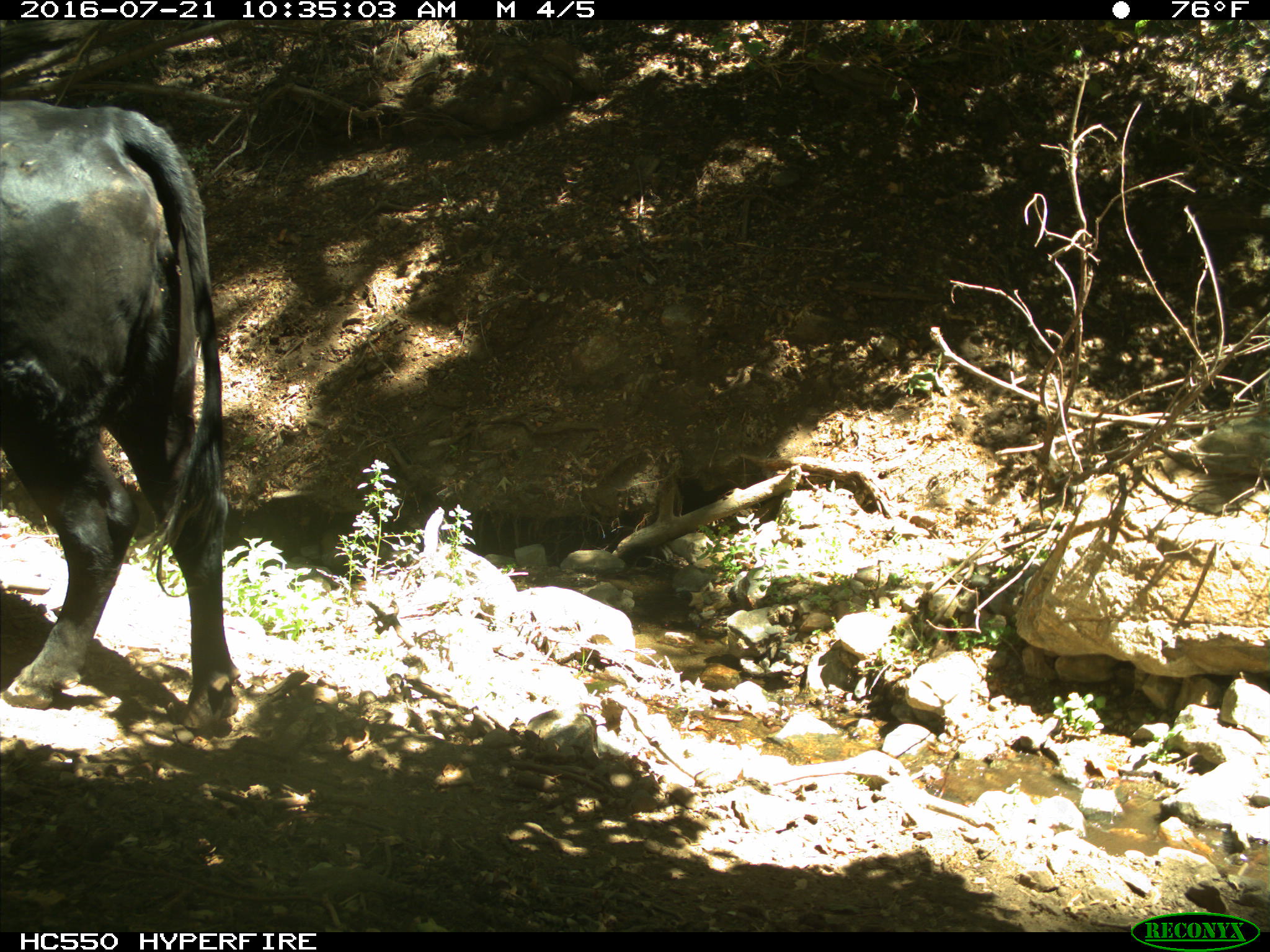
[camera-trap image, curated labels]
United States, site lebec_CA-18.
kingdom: Animalia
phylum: Chordata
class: Mammalia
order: Artiodactyla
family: Bovidae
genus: Bos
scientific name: Bos taurus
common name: domestic cow